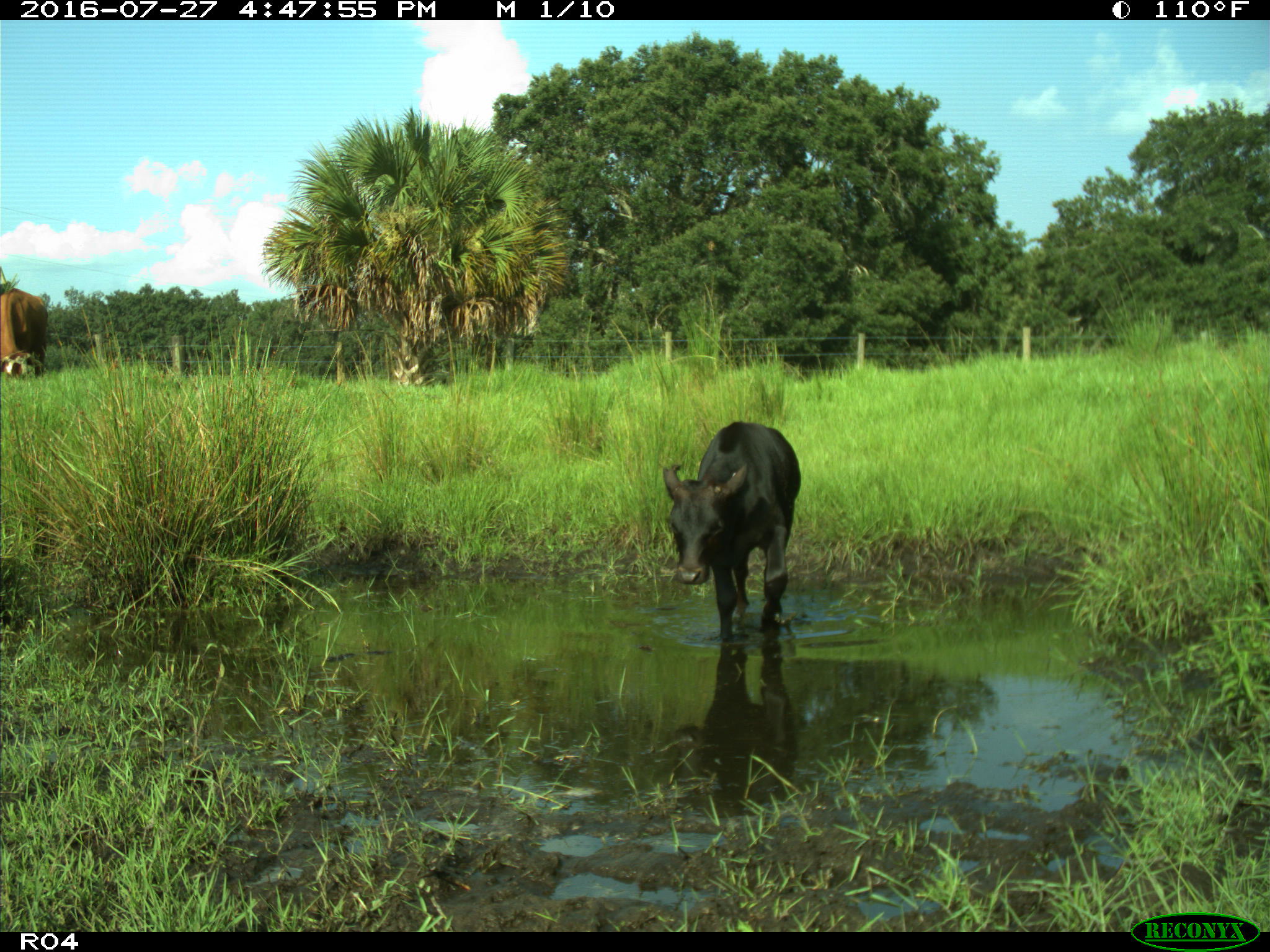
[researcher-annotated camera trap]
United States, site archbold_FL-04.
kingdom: Animalia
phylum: Chordata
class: Mammalia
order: Artiodactyla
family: Bovidae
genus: Bos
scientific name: Bos taurus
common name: domestic cow